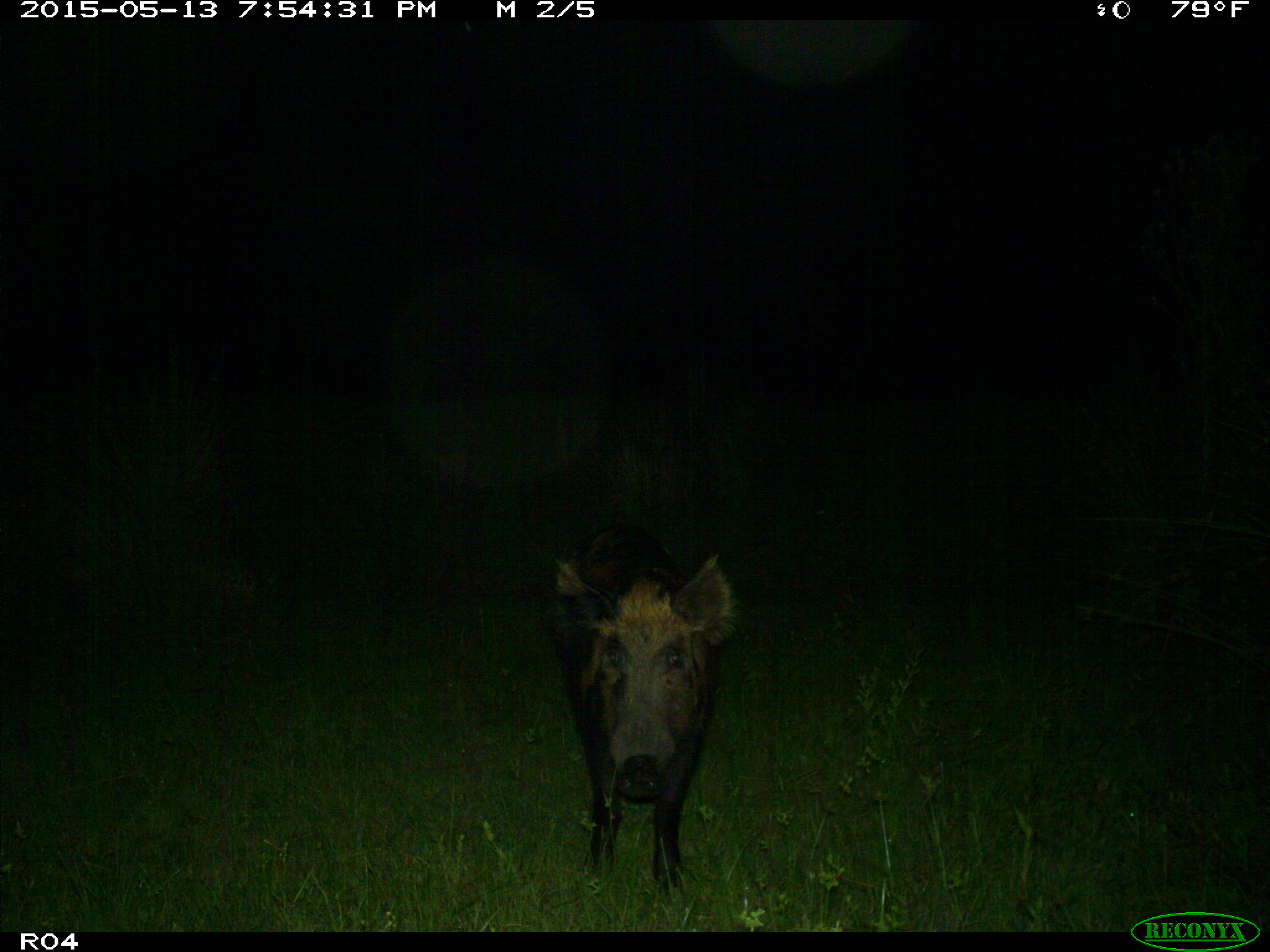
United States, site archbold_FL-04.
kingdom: Animalia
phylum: Chordata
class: Mammalia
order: Artiodactyla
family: Suidae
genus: Sus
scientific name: Sus scrofa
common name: wild boar